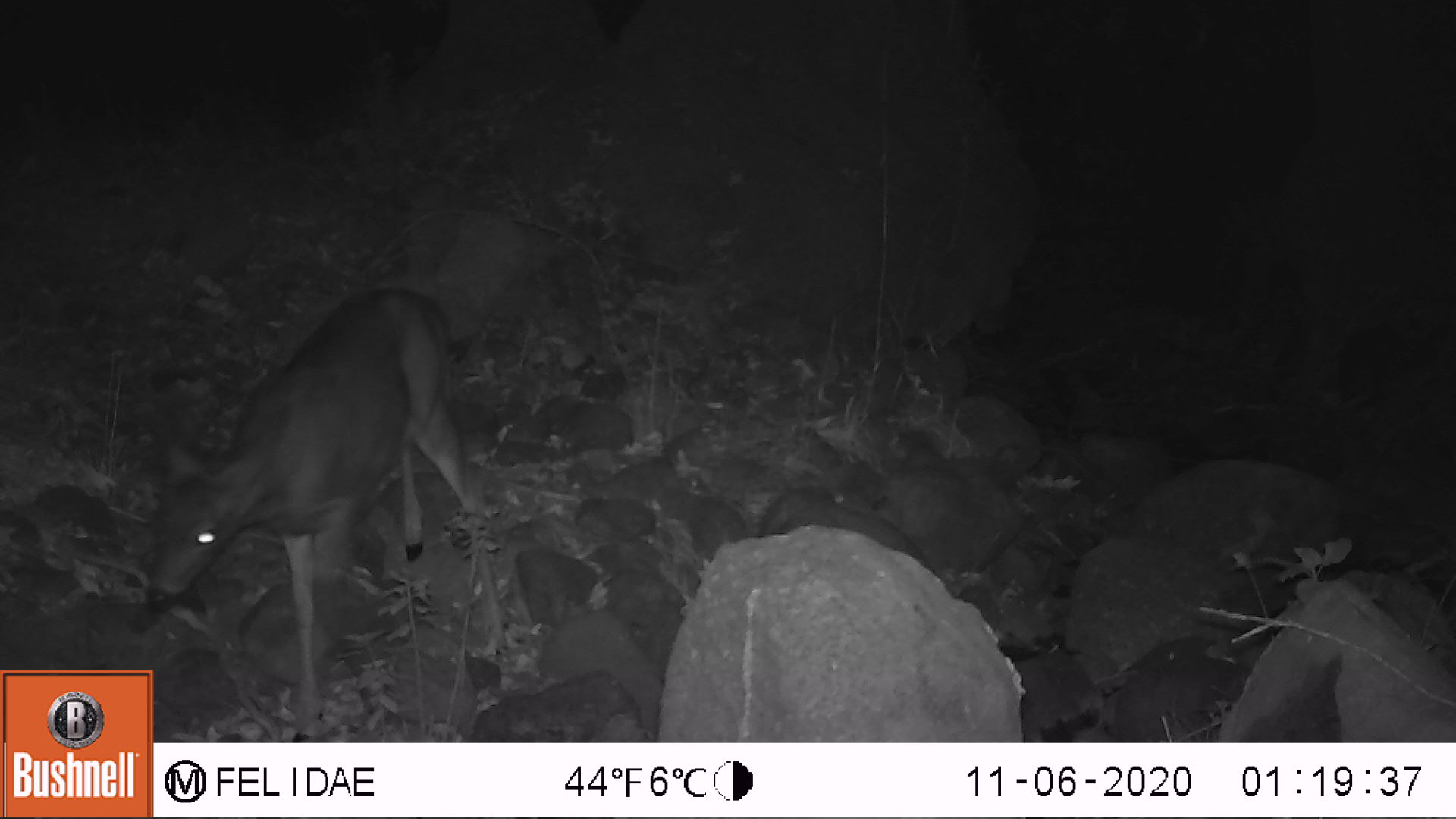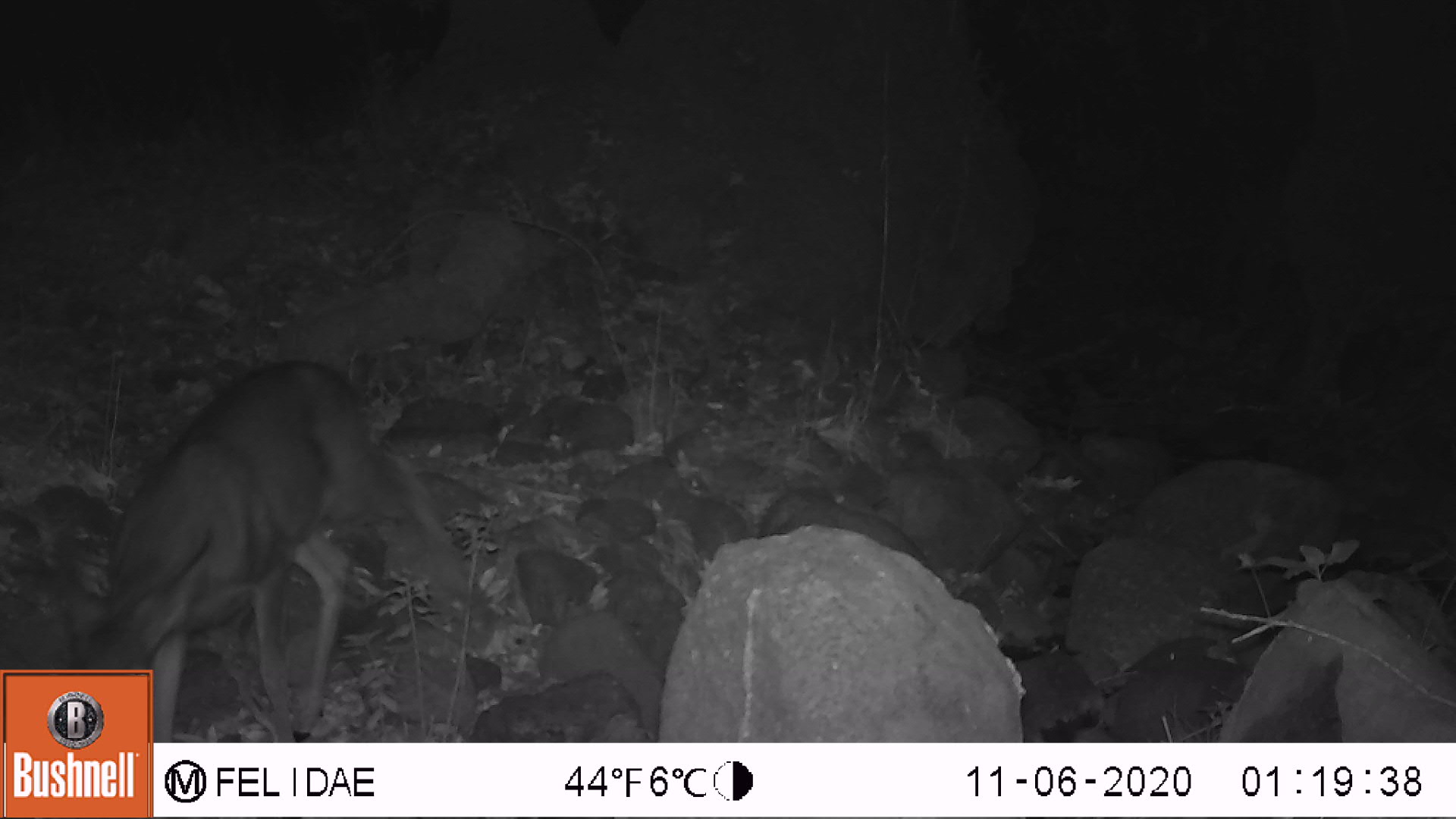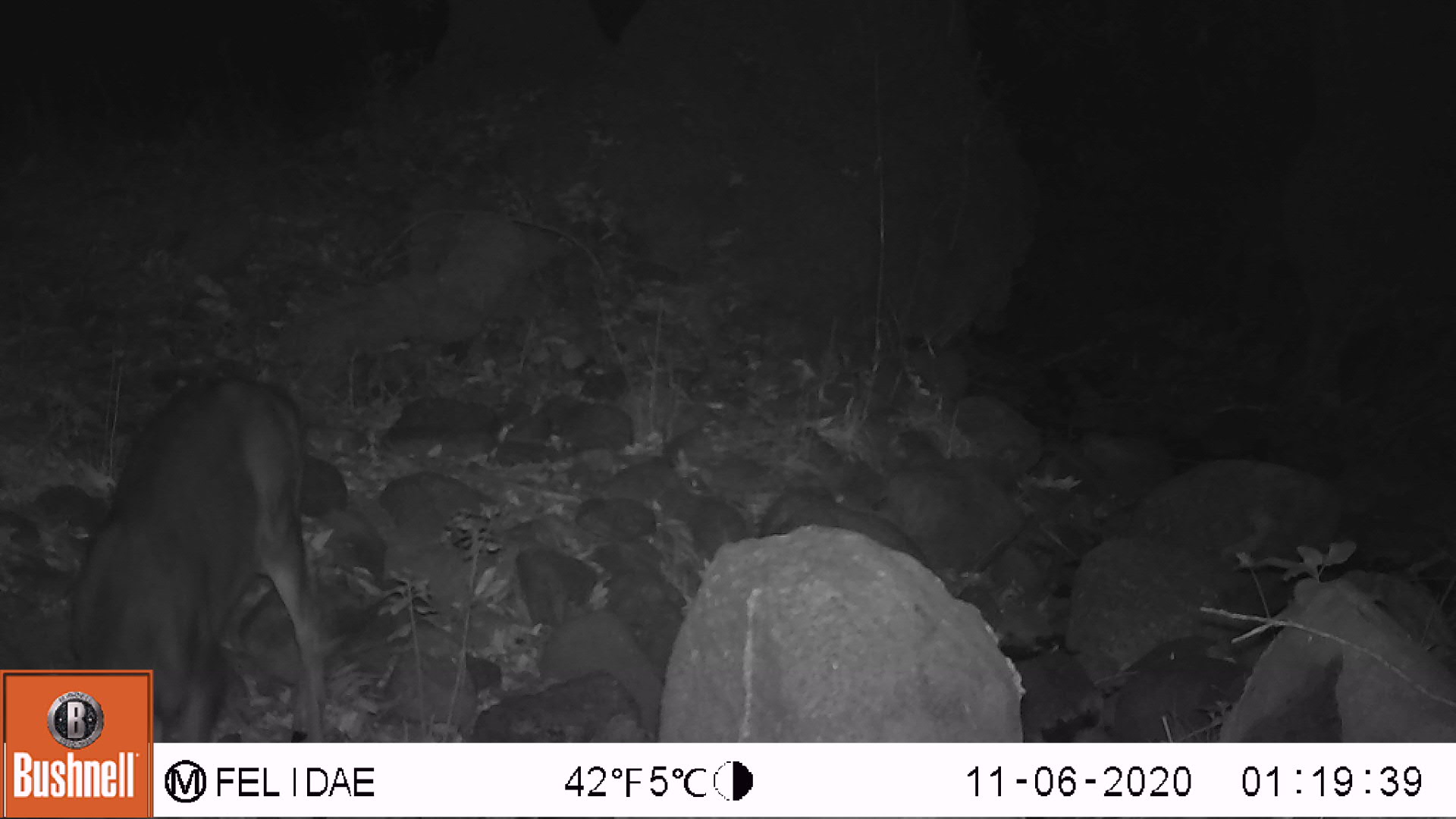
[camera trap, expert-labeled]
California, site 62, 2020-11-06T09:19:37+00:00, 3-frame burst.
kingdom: Animalia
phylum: Chordata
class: Mammalia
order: Artiodactyla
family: Cervidae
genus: Odocoileus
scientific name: Odocoileus hemionus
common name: mule deer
Mule deer (Odocoileus hemionus).